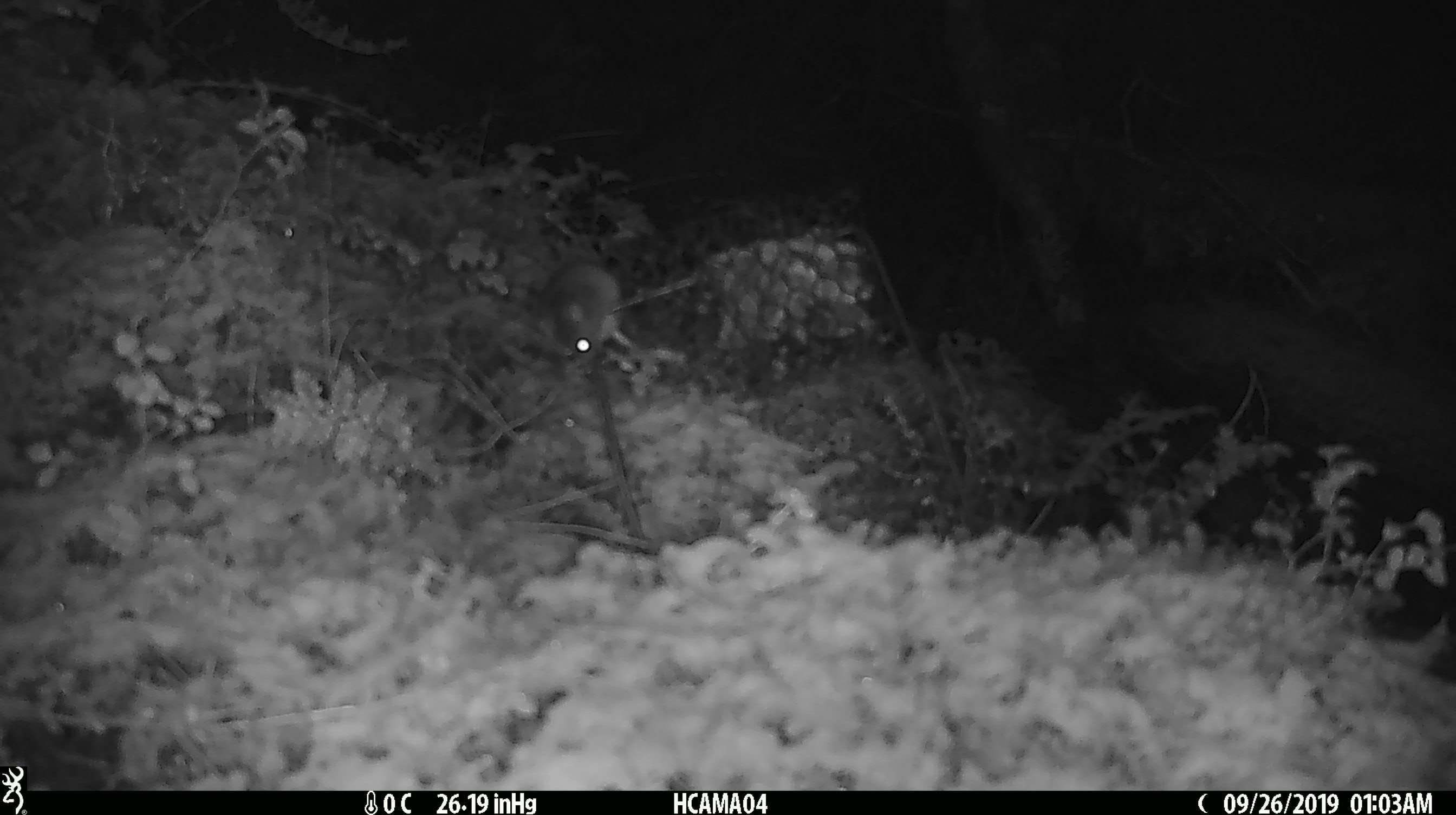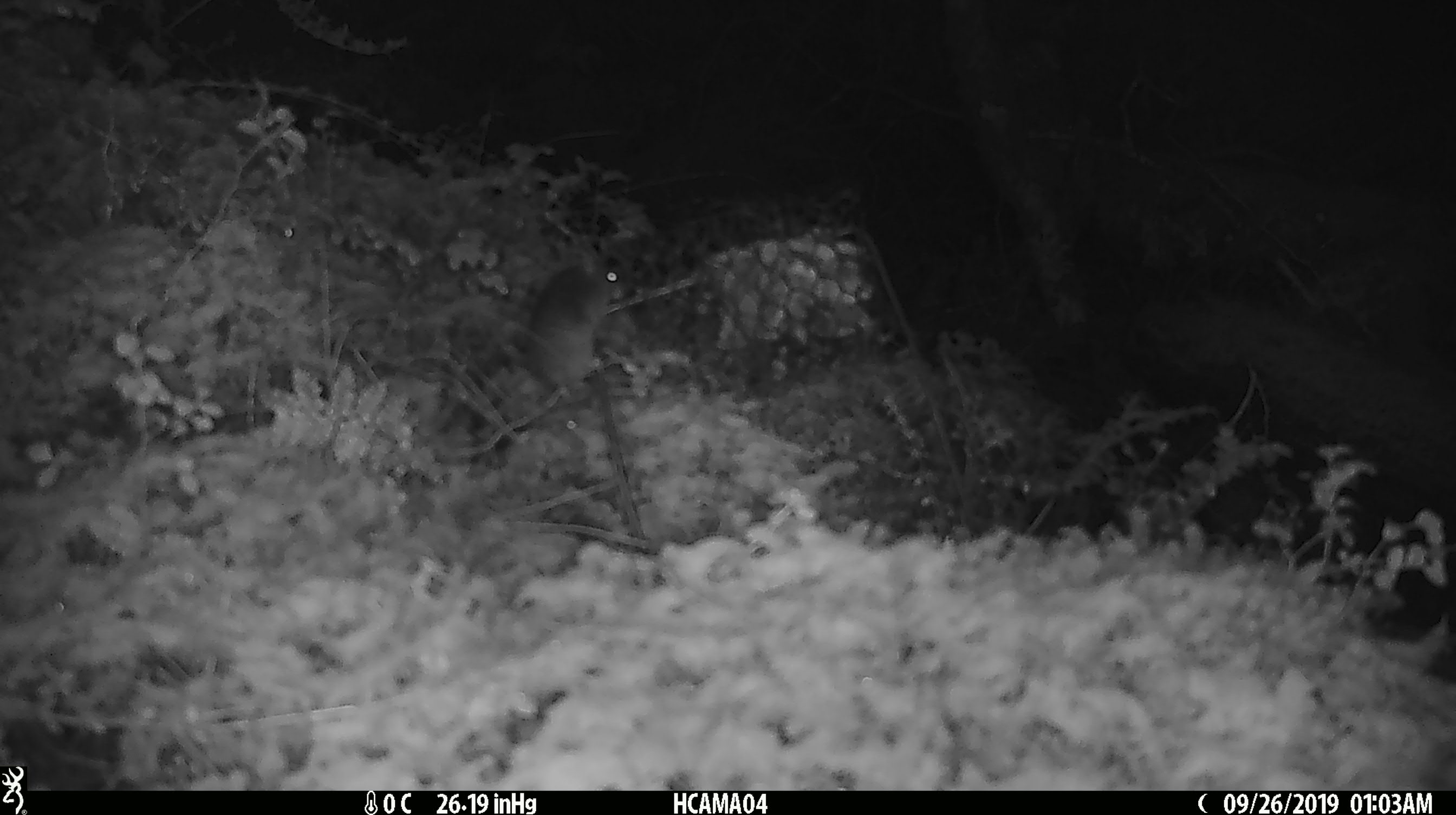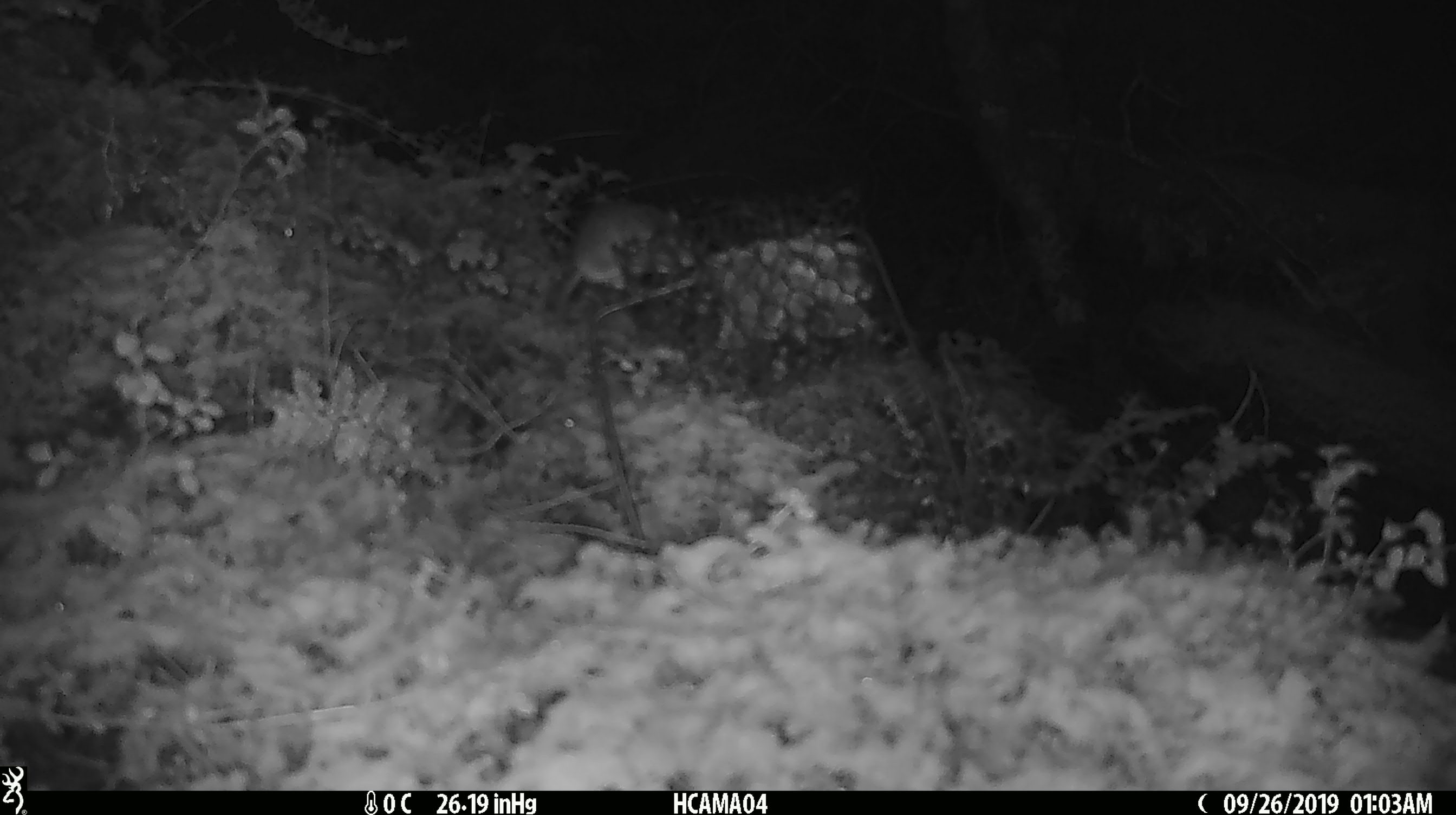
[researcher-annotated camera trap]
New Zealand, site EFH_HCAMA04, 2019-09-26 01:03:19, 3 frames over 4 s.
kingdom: Animalia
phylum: Chordata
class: Mammalia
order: Rodentia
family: Muridae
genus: Mus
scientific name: Mus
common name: mouse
Mouse (Mus).